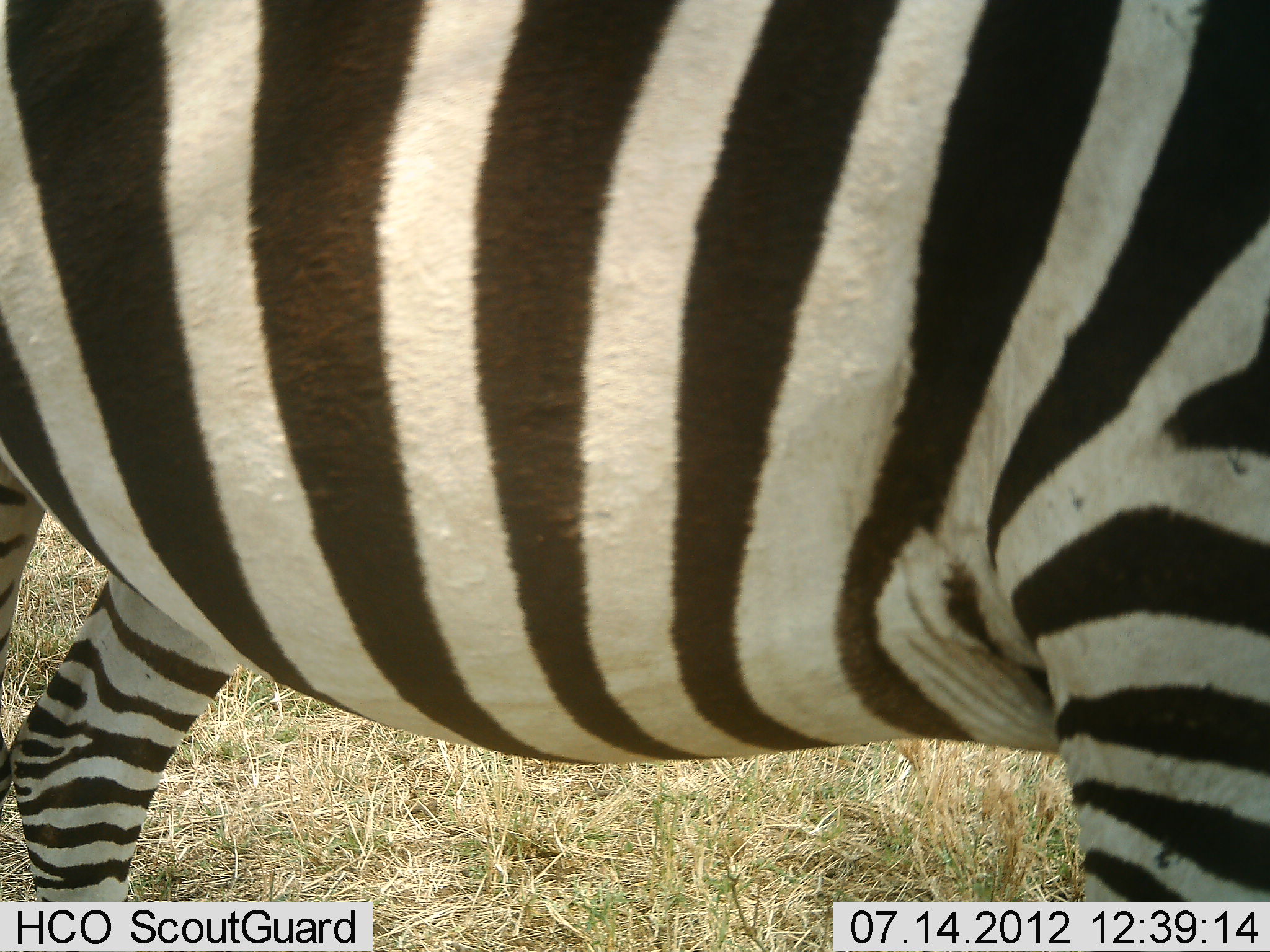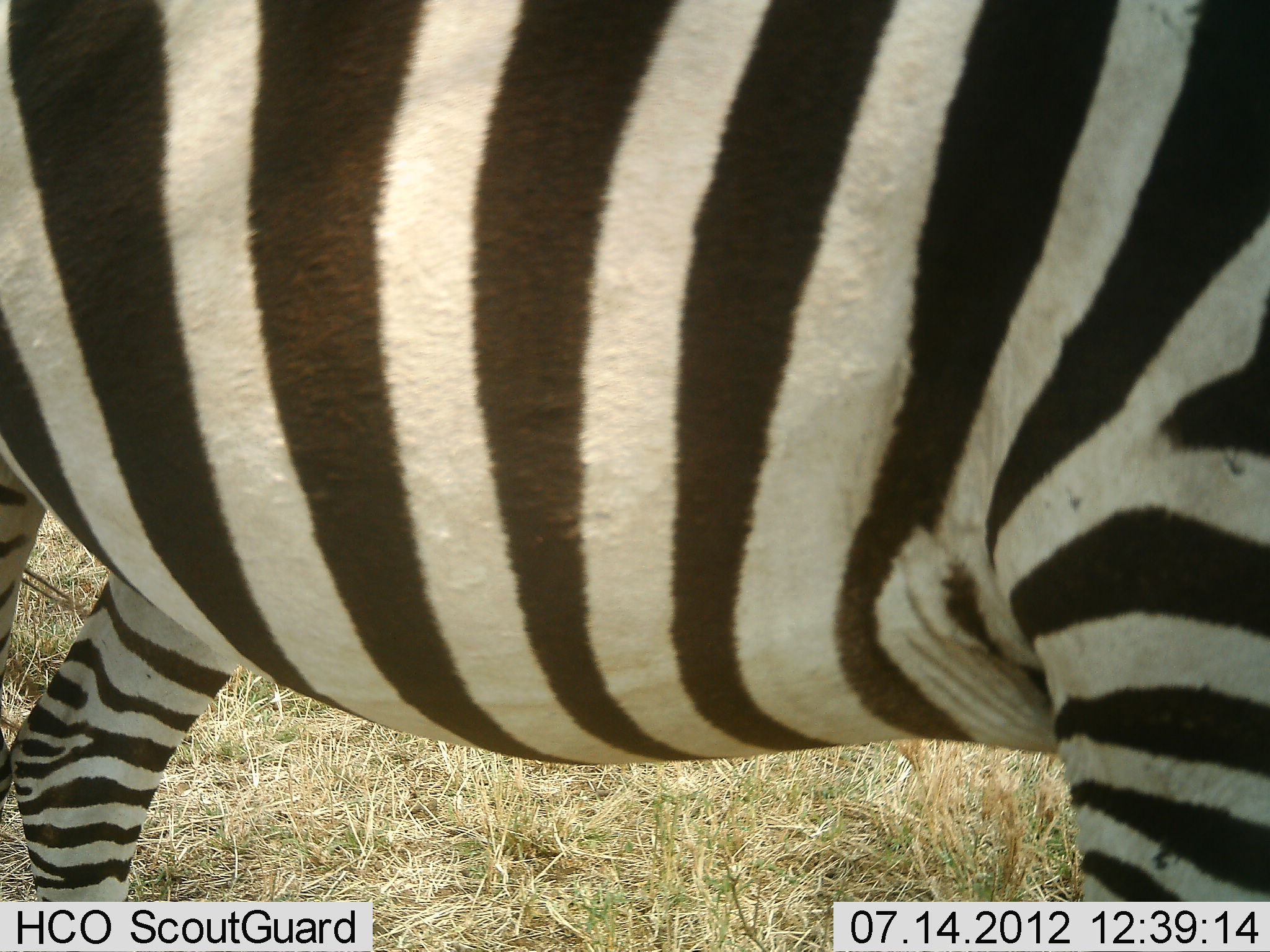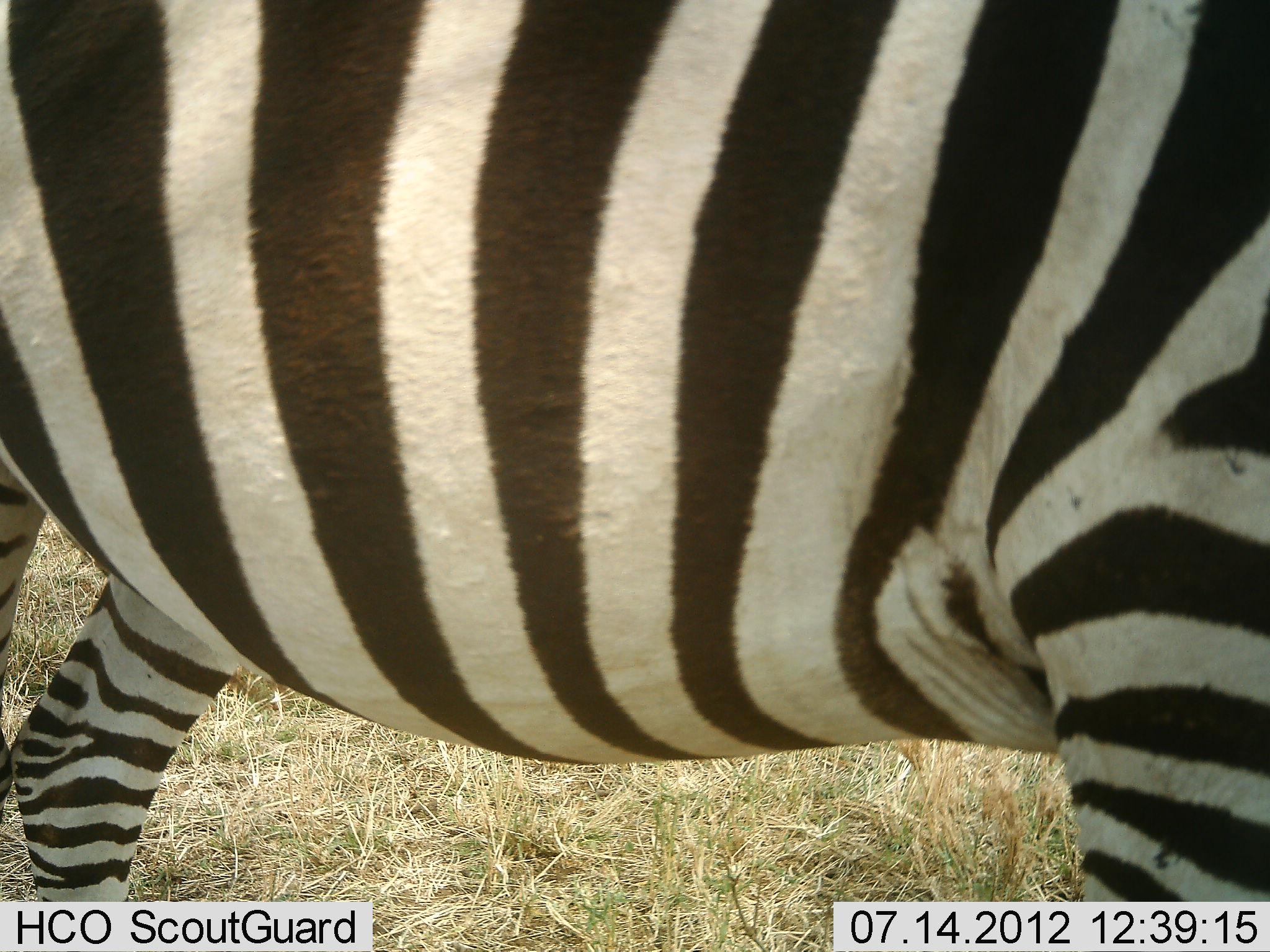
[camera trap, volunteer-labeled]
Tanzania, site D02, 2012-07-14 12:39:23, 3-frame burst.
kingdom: Animalia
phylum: Chordata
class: Mammalia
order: Perissodactyla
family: Equidae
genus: Equus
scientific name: Equus quagga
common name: plains zebra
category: zebra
Zebra (plains zebra) (Equus quagga), count 1. Behavior (volunteer vote fractions): standing 90%, resting 0%, moving 0%, interacting 0%. Young present (vote fraction): 0%. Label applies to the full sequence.